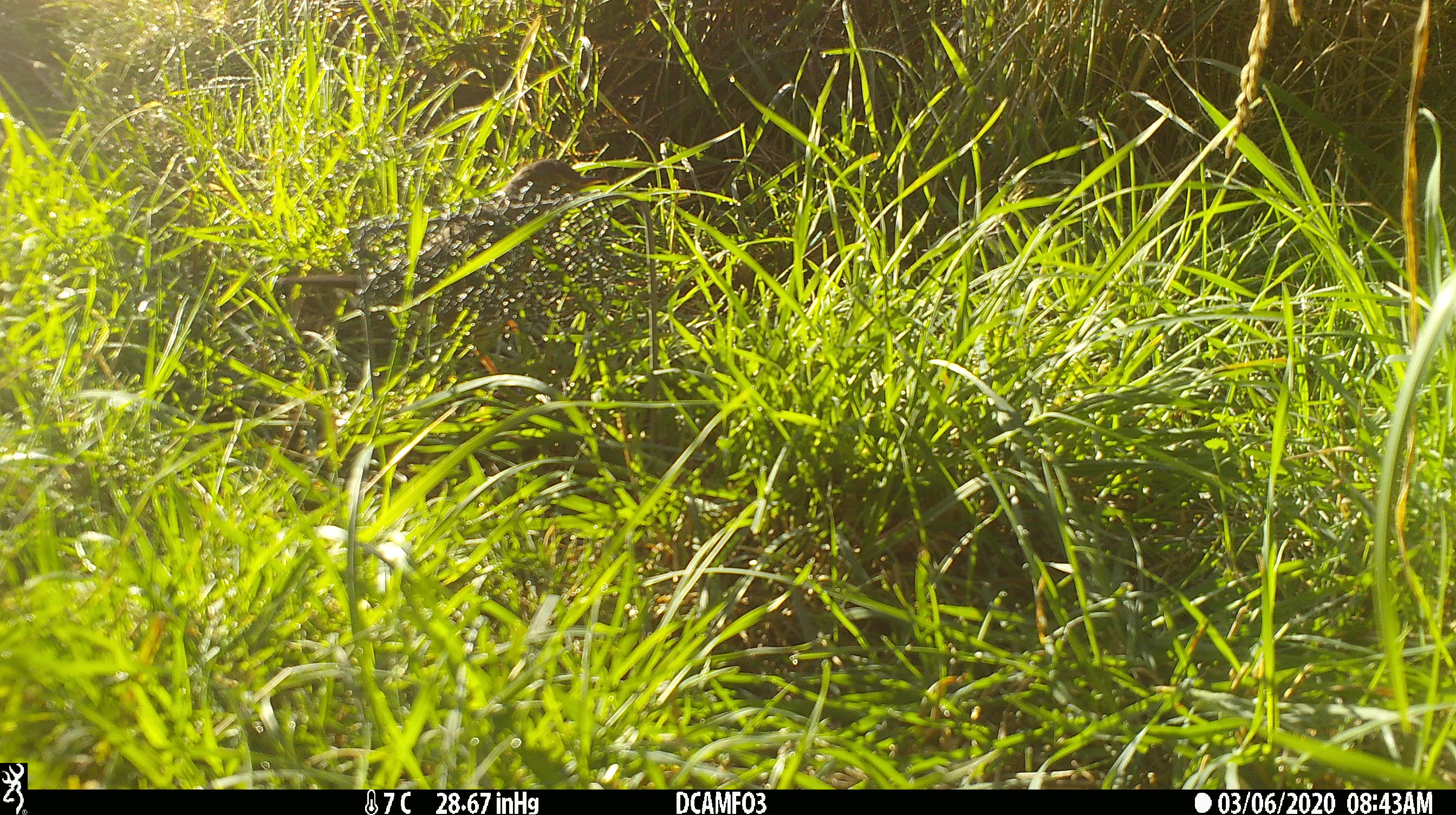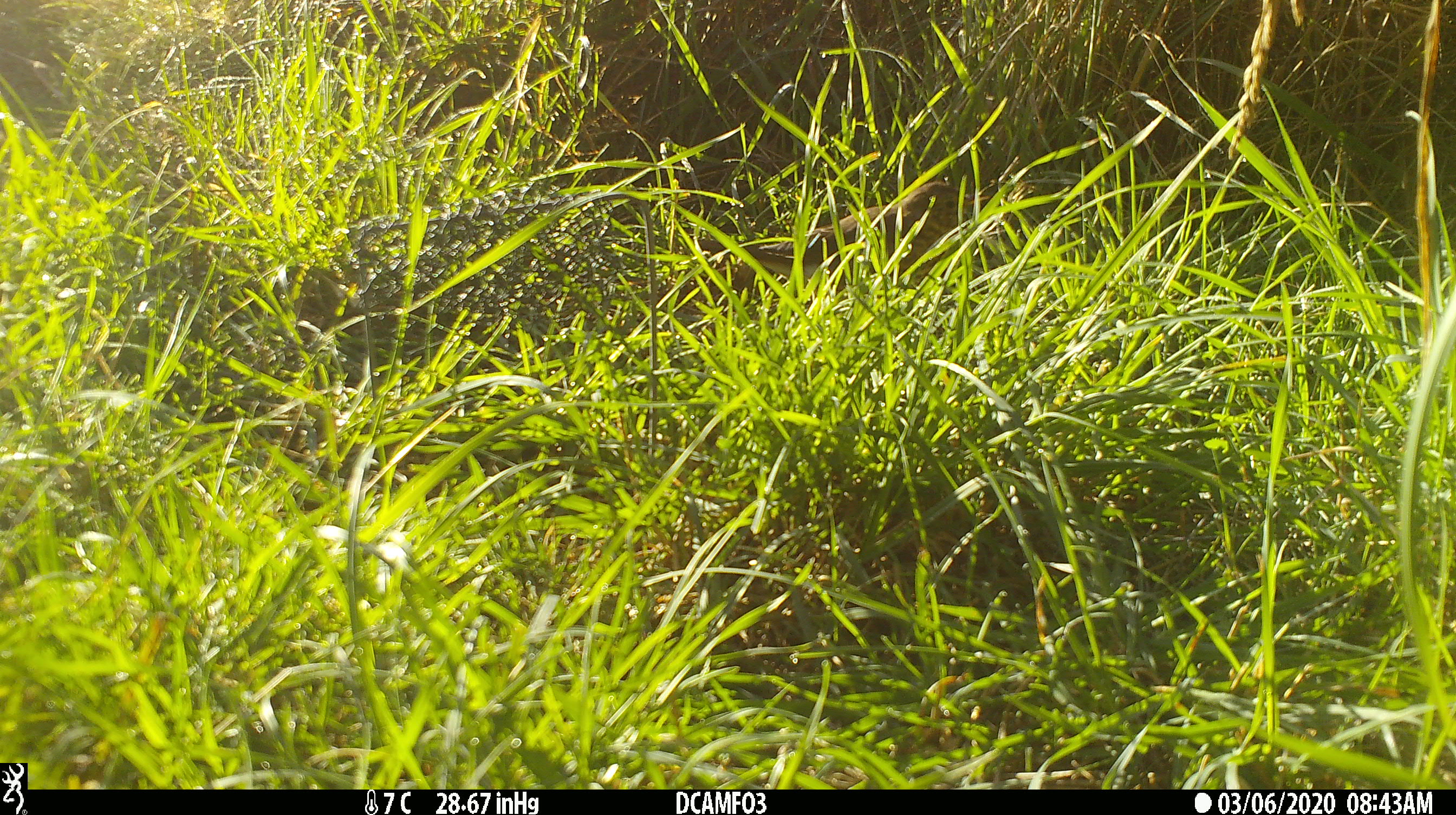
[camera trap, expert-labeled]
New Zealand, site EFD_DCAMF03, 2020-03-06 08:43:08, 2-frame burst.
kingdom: Animalia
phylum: Chordata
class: Aves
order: Passeriformes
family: Turdidae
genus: Turdus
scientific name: Turdus philomelos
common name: song thrush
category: thrush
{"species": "thrush (song thrush) (Turdus philomelos)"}